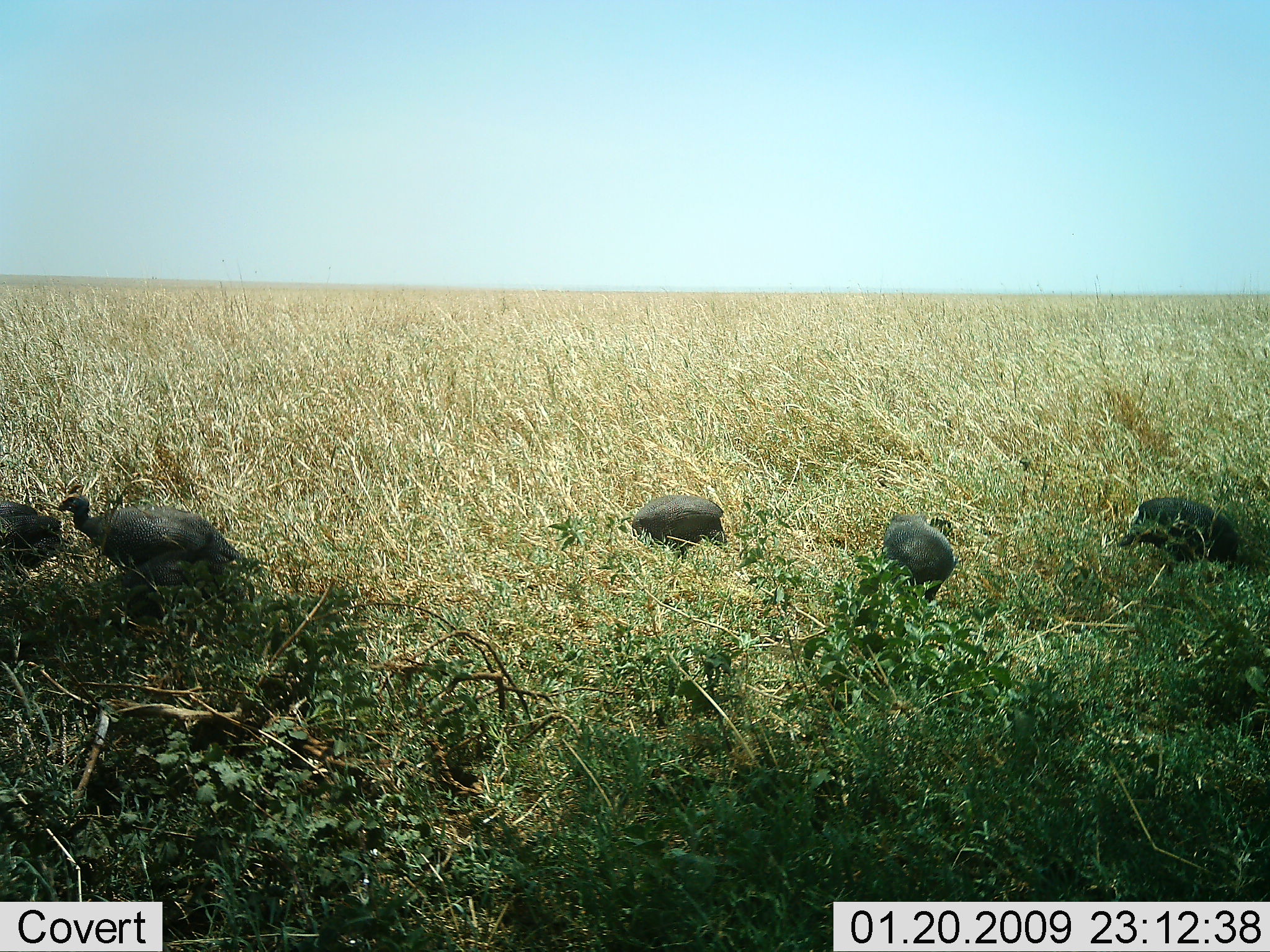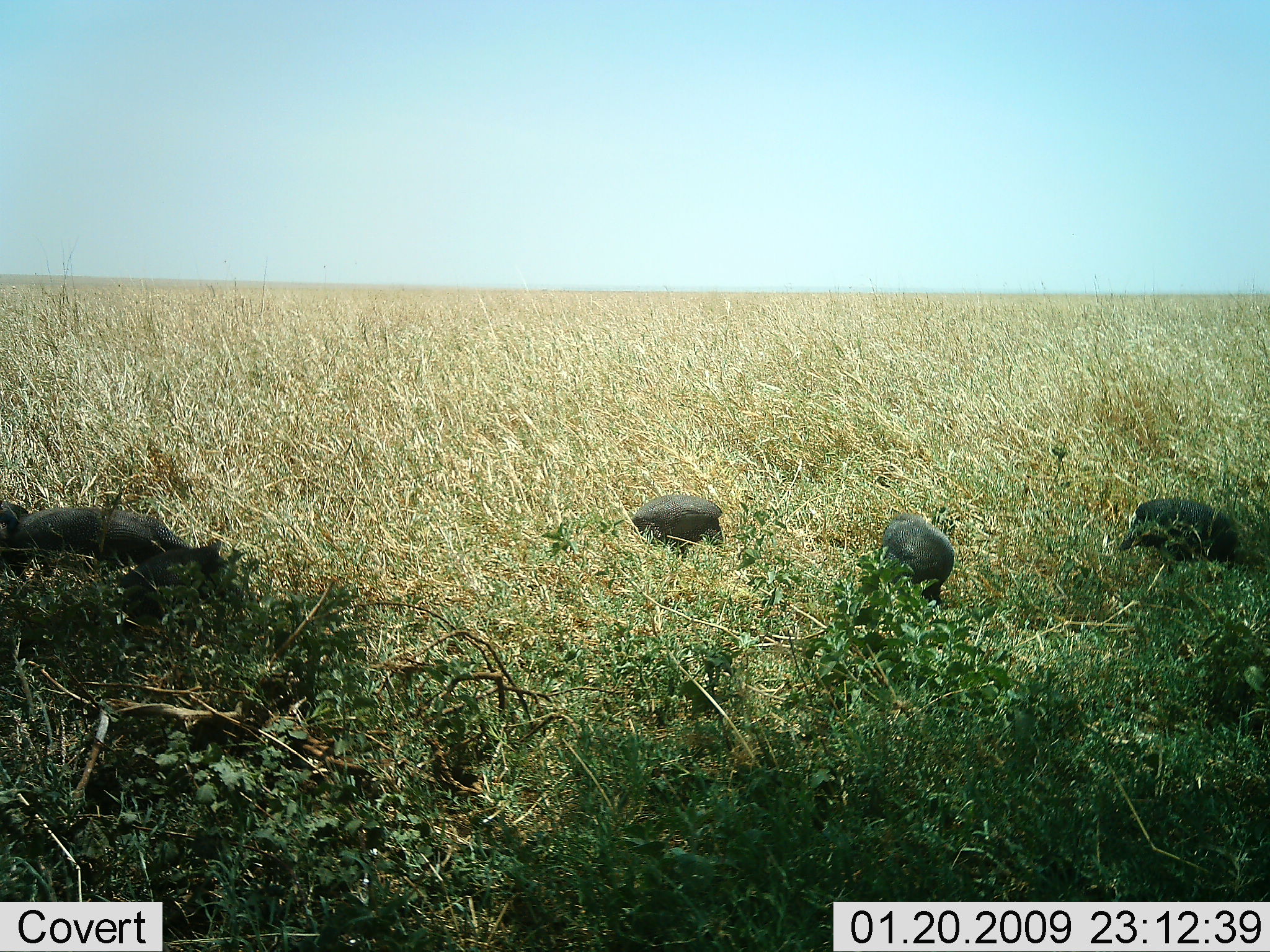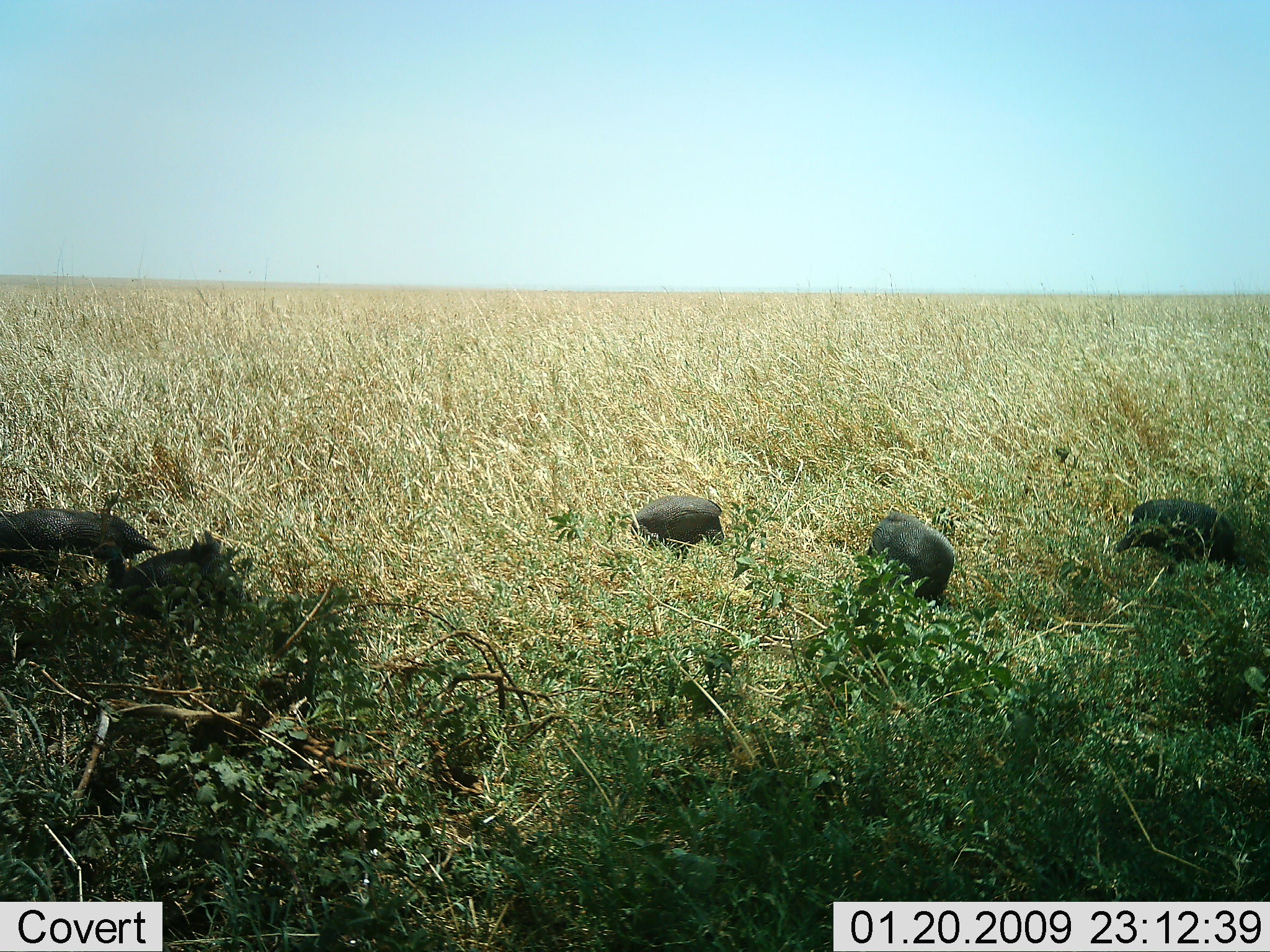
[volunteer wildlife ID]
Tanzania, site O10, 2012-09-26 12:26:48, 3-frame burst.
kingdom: Animalia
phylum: Chordata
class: Aves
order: Galliformes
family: Numididae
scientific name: Numididae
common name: guinea fowl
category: guineafowl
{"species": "guineafowl (guinea fowl) (Numididae)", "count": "5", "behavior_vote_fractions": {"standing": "40%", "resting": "0%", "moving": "30%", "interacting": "0%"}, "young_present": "0%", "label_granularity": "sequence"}